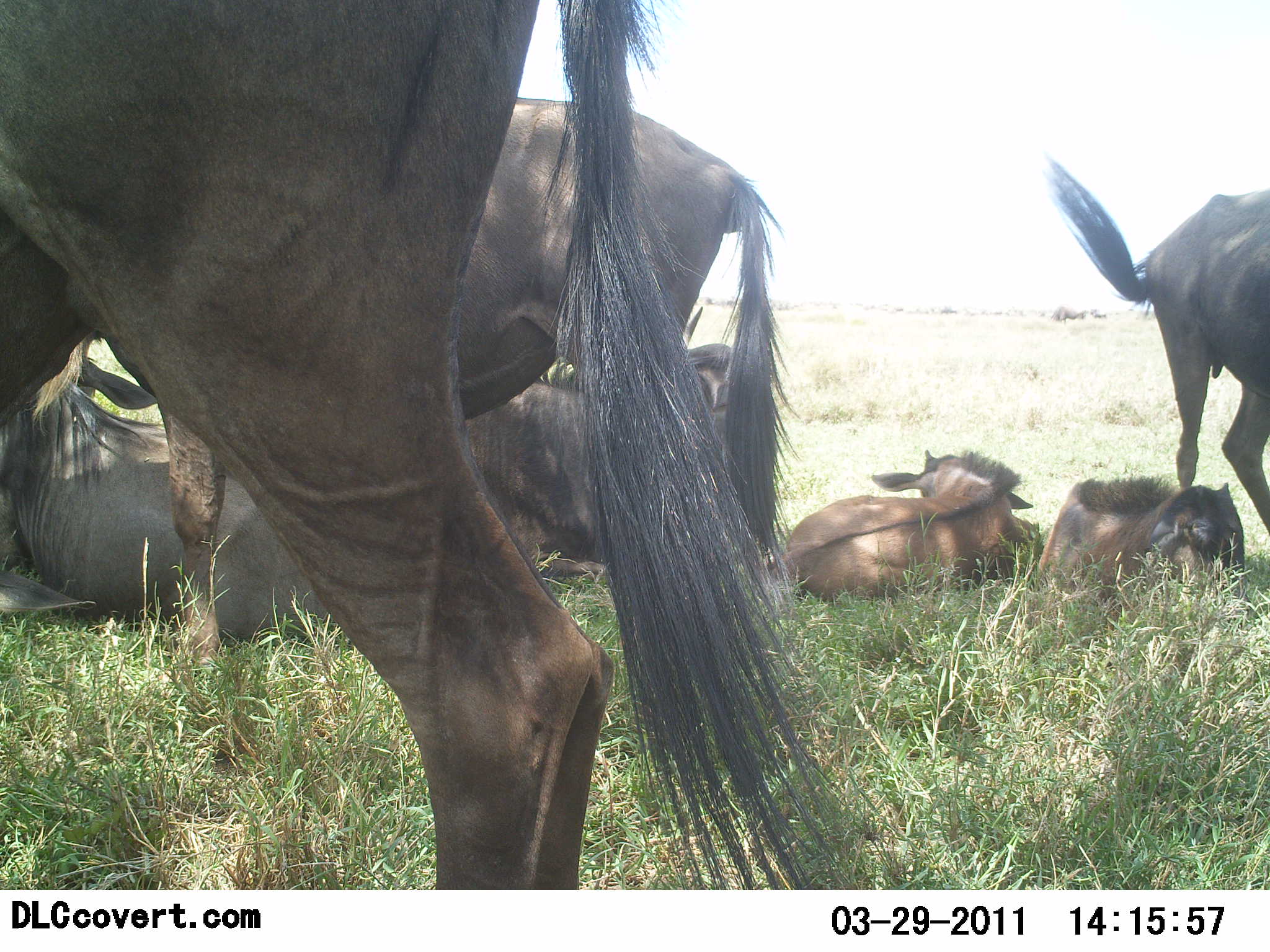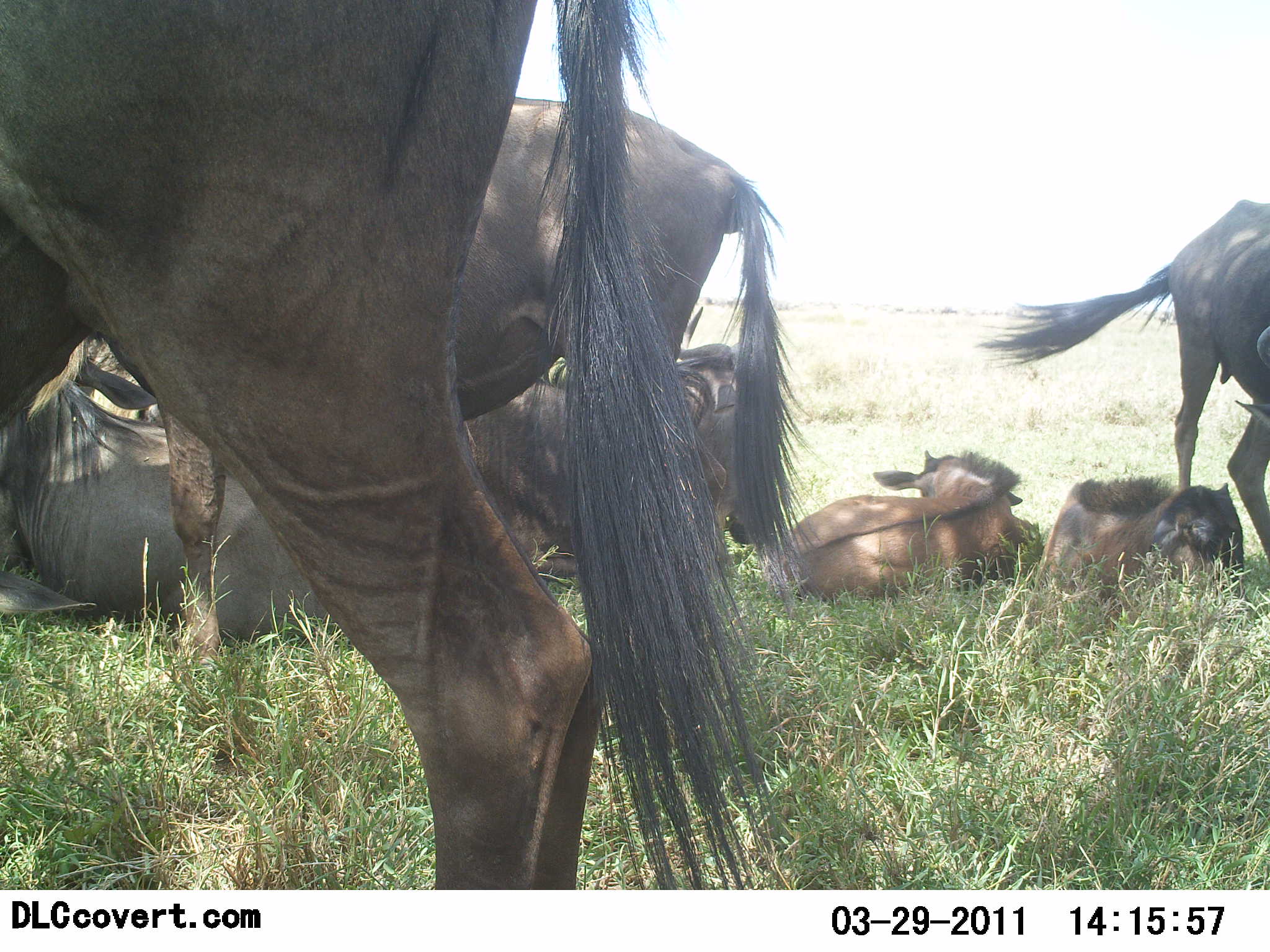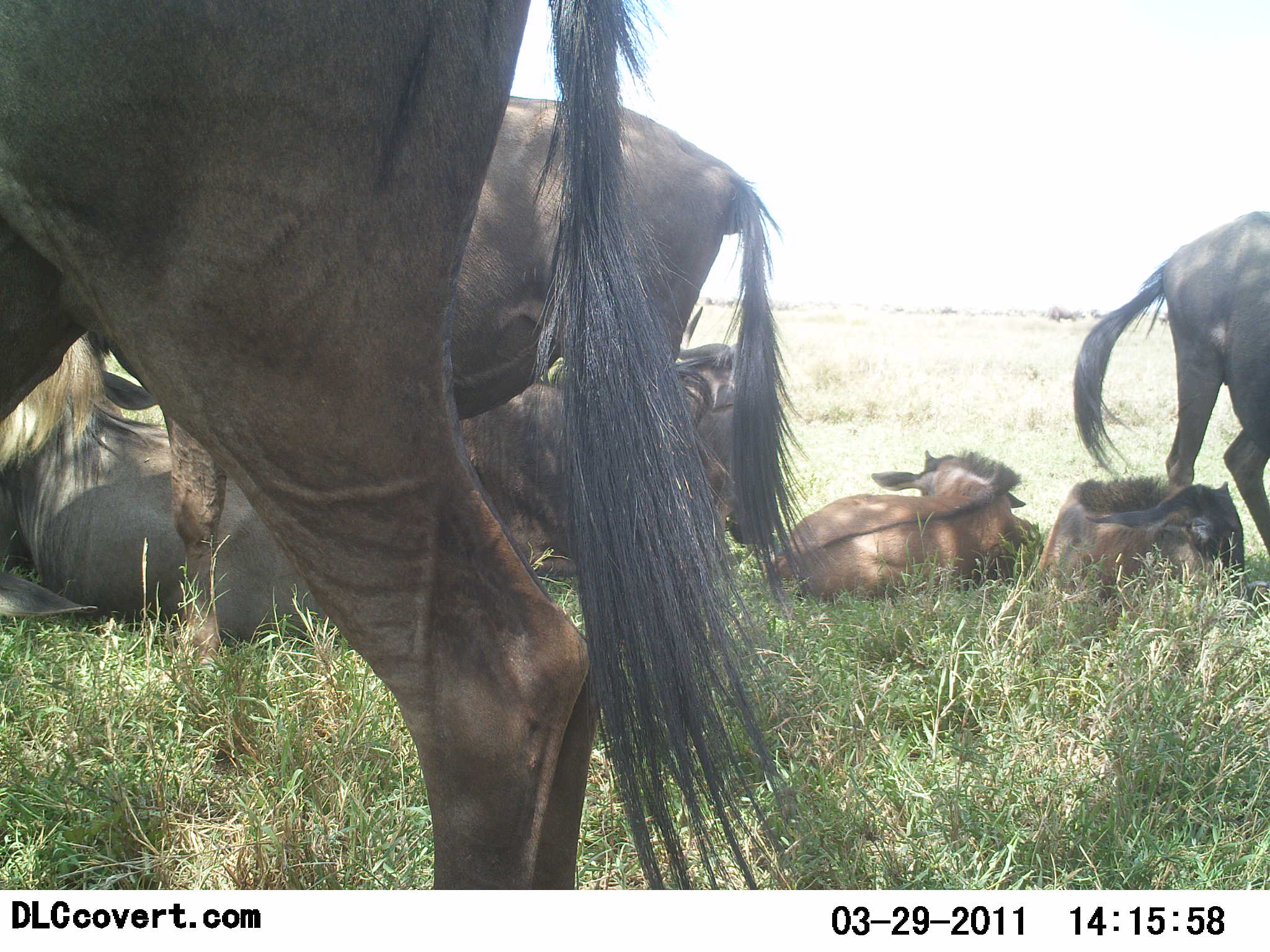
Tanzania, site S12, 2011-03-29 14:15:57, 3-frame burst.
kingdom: Animalia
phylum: Chordata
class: Mammalia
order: Artiodactyla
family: Bovidae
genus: Connochaetes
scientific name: Connochaetes taurinus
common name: blue wildebeest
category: wildebeest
Wildebeest (blue wildebeest) (Connochaetes taurinus), count 7. Behavior (volunteer vote fractions): standing 80%, resting 100%, moving 0%, interacting 10%. Young present (vote fraction): 60%. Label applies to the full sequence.